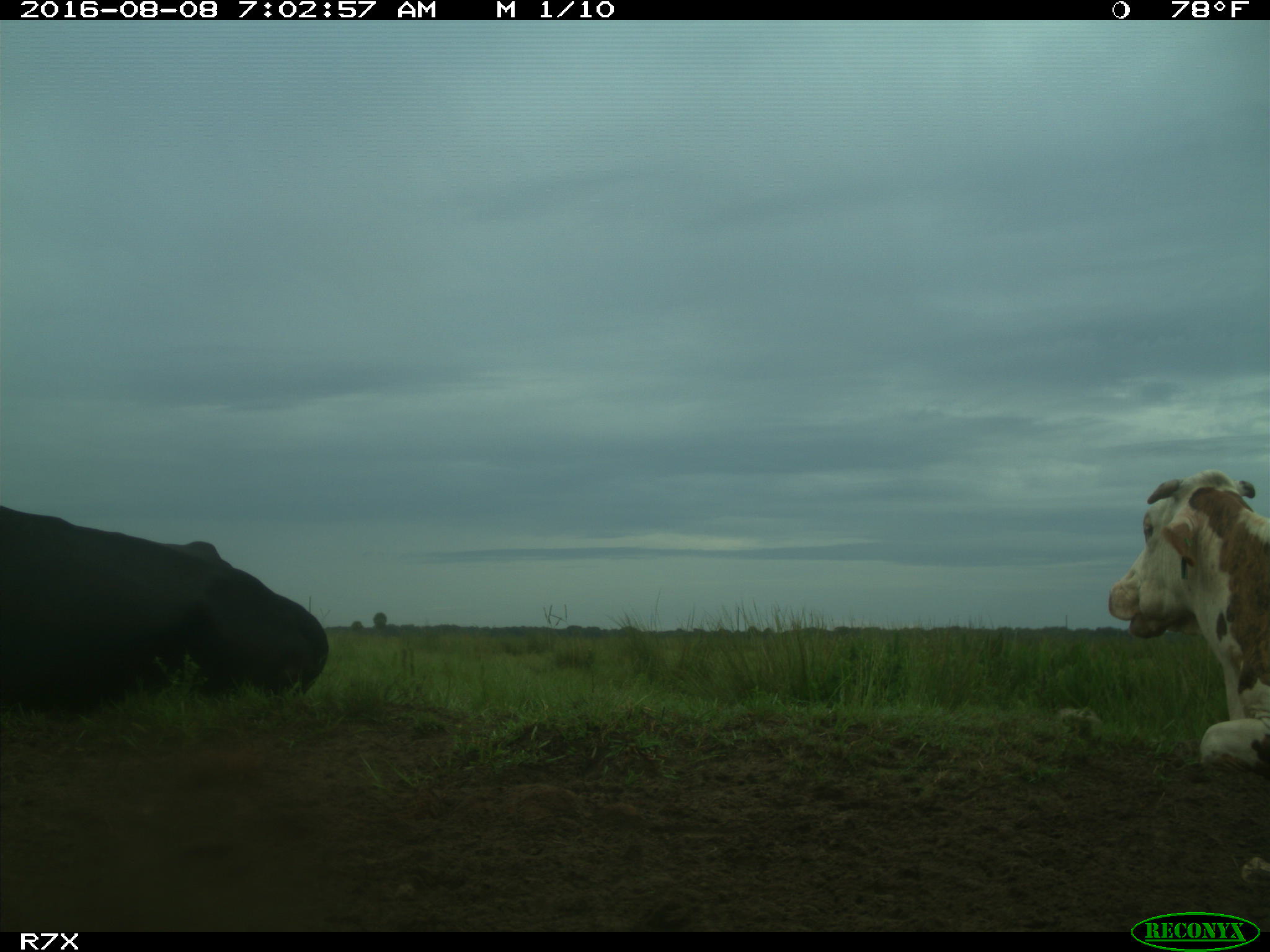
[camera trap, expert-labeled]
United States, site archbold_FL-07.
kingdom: Animalia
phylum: Chordata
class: Mammalia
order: Artiodactyla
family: Bovidae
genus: Bos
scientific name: Bos taurus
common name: domestic cow